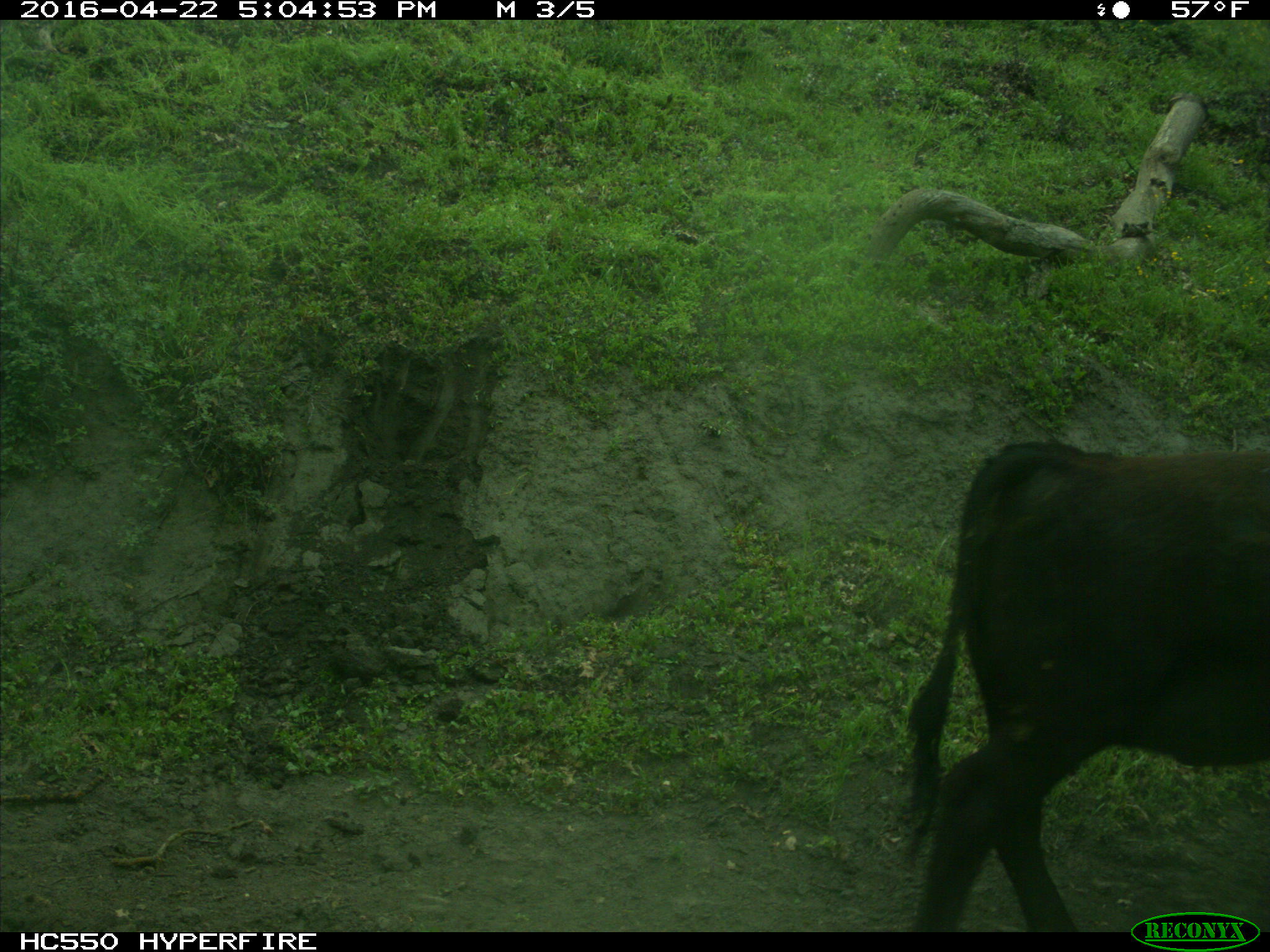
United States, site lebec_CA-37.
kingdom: Animalia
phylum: Chordata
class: Mammalia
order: Artiodactyla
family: Bovidae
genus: Bos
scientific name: Bos taurus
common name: domestic cow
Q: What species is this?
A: Bos taurus (domestic cow).